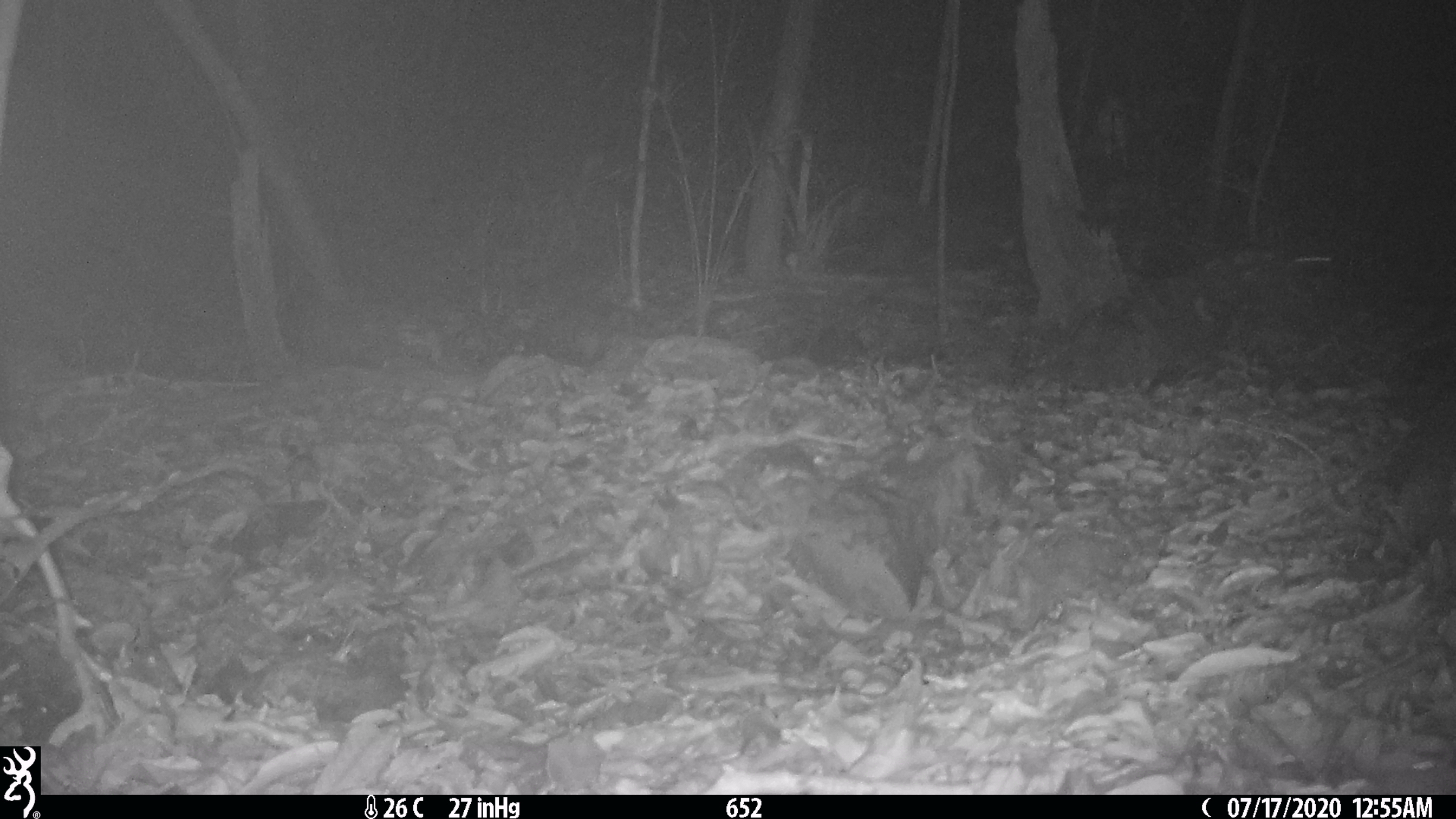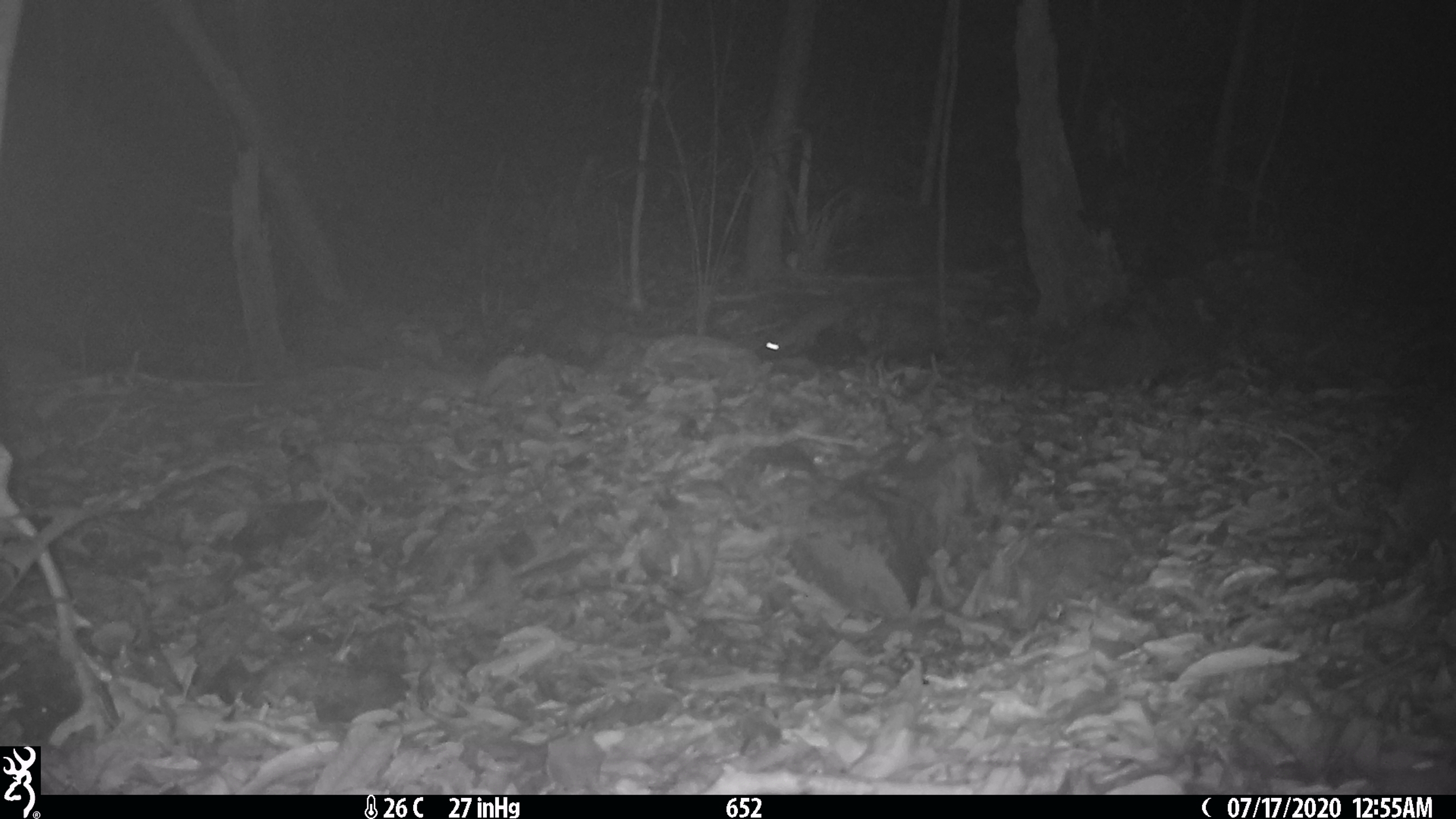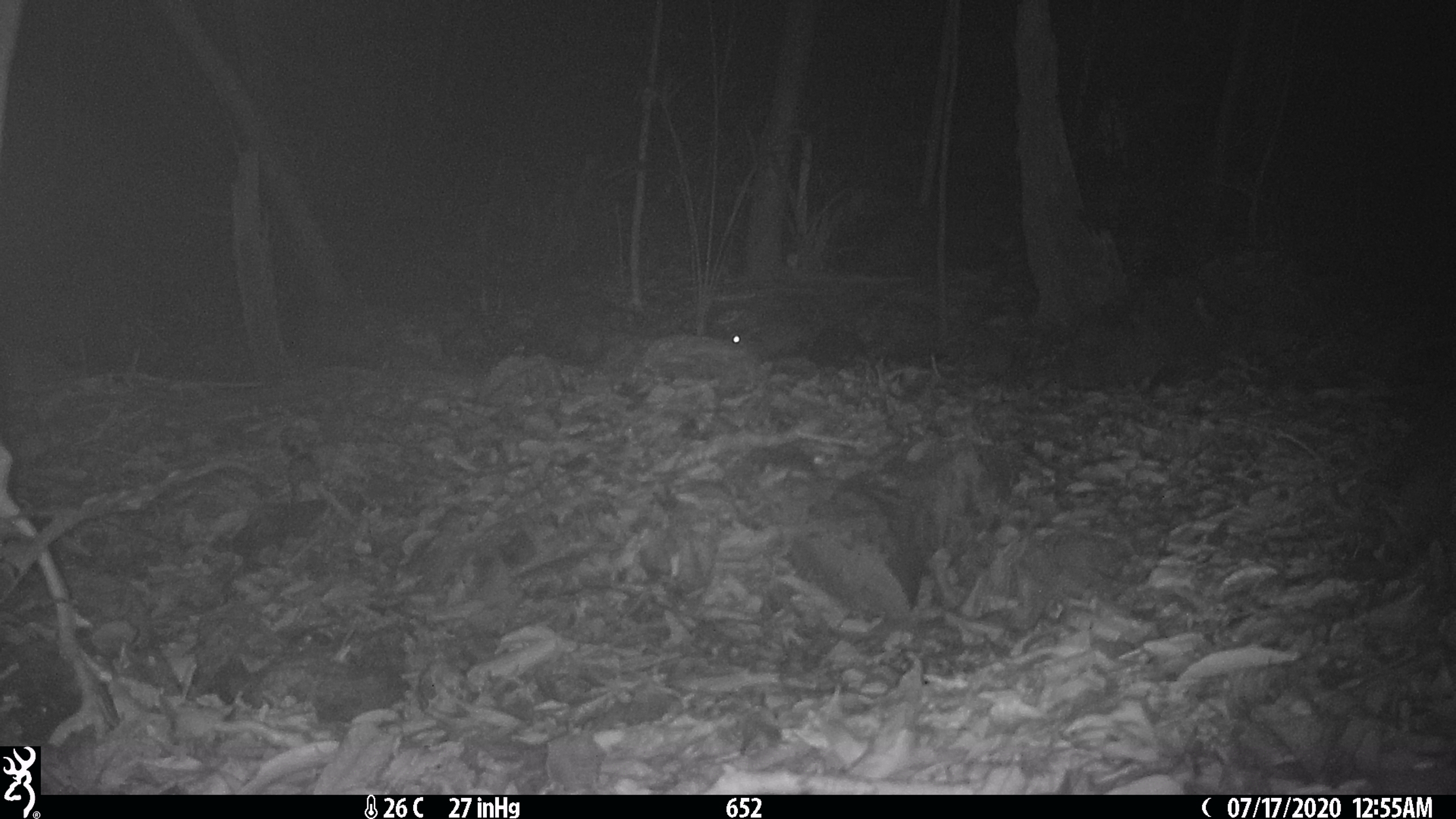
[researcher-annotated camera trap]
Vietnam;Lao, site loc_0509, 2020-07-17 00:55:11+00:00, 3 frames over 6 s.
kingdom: Animalia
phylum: Chordata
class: Mammalia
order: Rodentia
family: Muridae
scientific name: Muridae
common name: old-world mice and rats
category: unidentified murid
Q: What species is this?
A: Unidentified murid (old-world mice and rats) (Muridae).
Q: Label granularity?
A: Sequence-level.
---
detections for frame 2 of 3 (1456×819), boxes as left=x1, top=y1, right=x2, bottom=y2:
unidentified murid: left=758, top=303, right=847, bottom=360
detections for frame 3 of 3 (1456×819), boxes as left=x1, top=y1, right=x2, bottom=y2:
unidentified murid: left=728, top=318, right=821, bottom=360